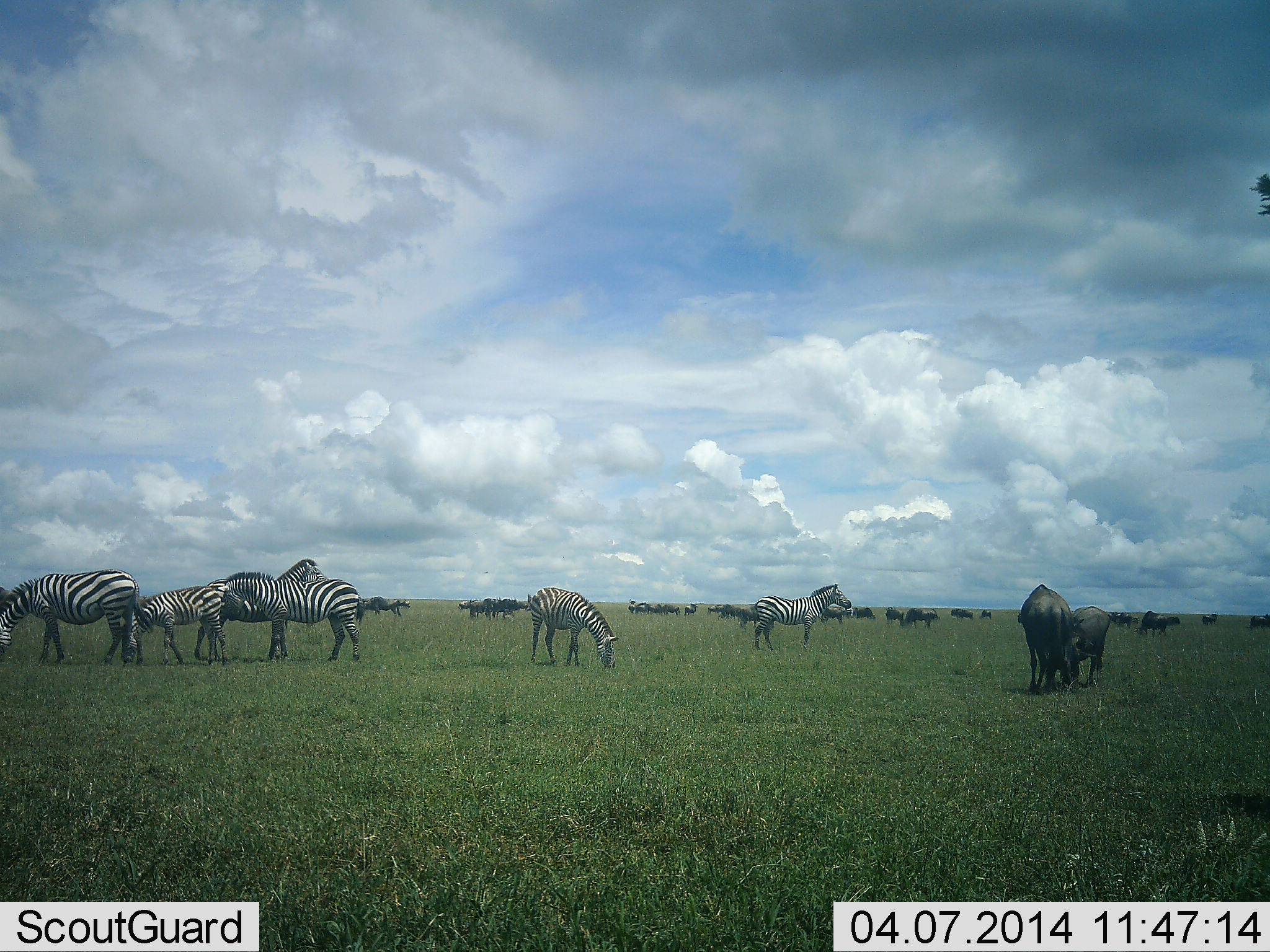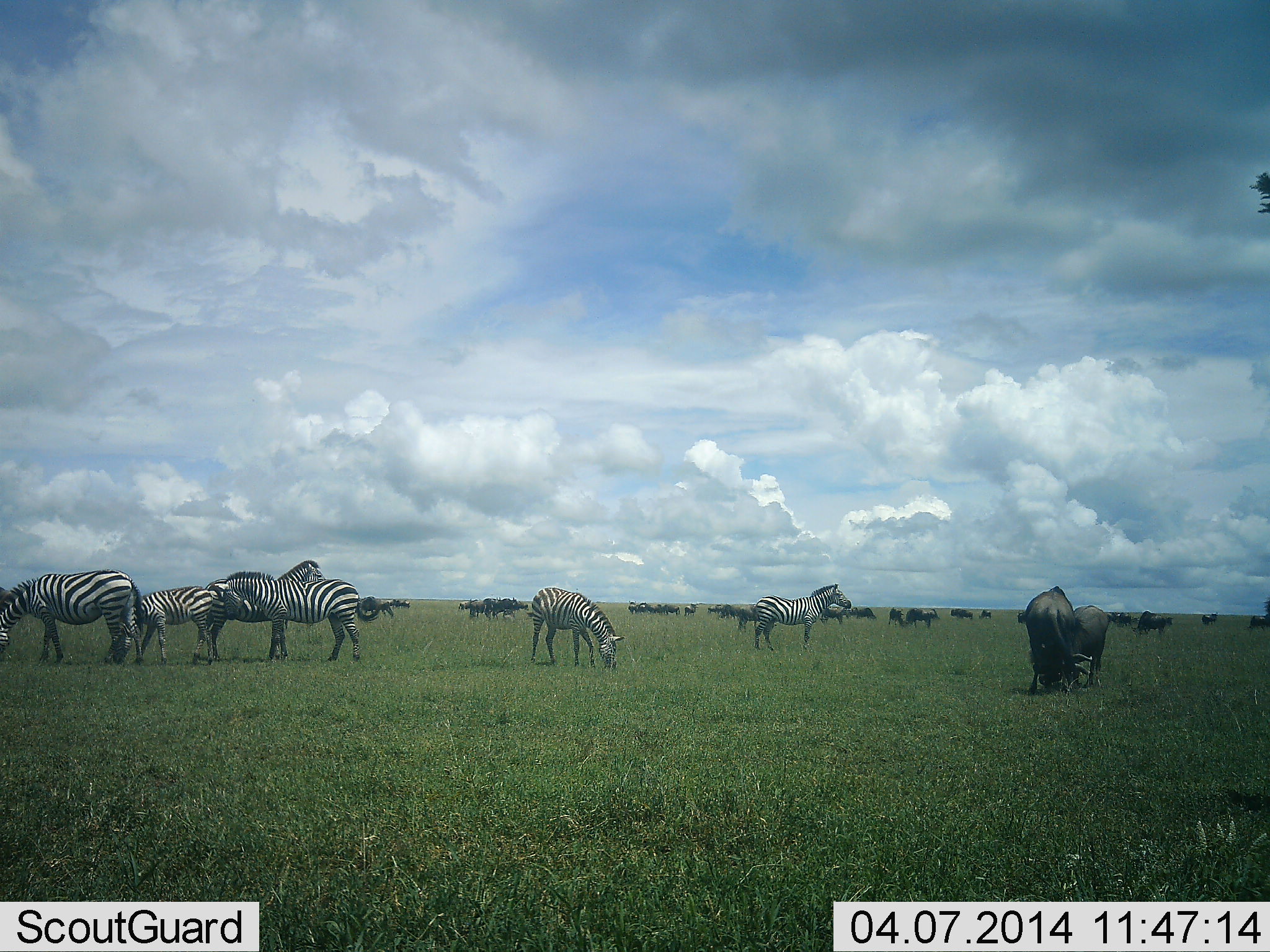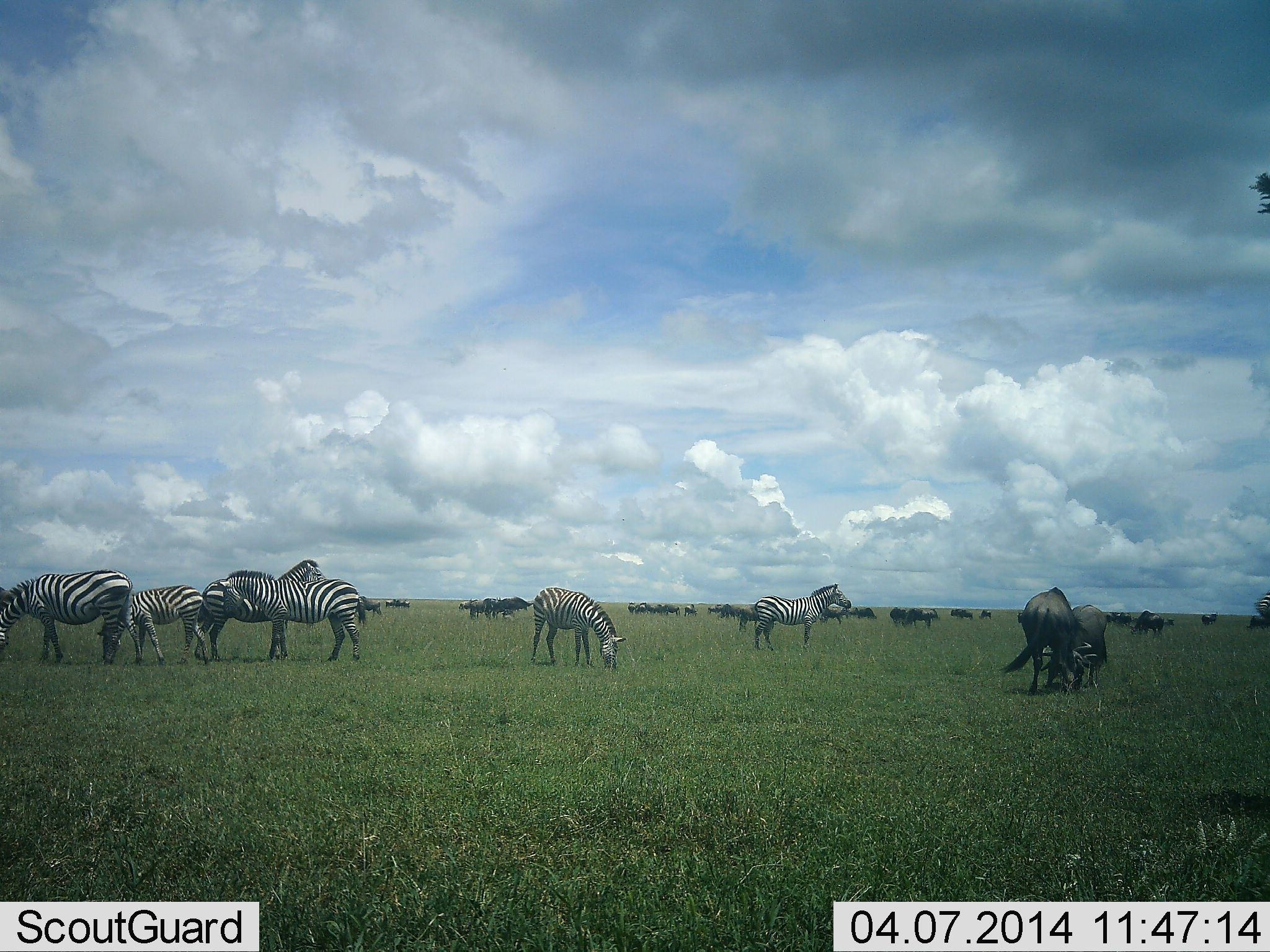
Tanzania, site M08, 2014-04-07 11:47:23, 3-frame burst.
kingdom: Animalia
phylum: Chordata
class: Mammalia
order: Artiodactyla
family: Bovidae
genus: Connochaetes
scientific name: Connochaetes taurinus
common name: blue wildebeest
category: wildebeest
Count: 11-50.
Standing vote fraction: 66%.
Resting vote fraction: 14%.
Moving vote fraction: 38%.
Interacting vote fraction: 21%.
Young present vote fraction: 0%.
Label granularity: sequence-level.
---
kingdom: Animalia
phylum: Chordata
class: Mammalia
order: Perissodactyla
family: Equidae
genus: Equus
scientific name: Equus quagga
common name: plains zebra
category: zebra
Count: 6.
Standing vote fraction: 81%.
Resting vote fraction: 5%.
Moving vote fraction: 19%.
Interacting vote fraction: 14%.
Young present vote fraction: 16%.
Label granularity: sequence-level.